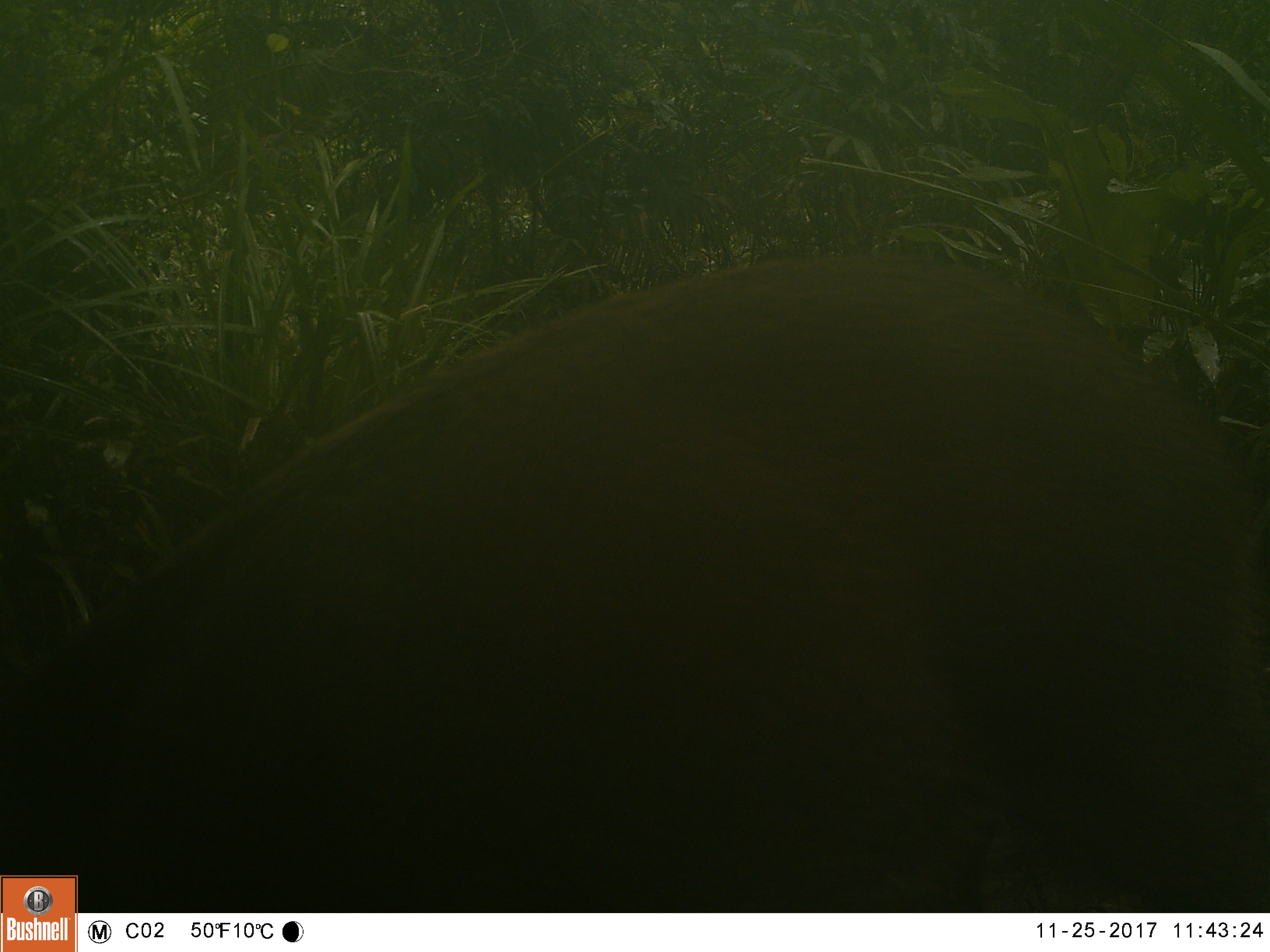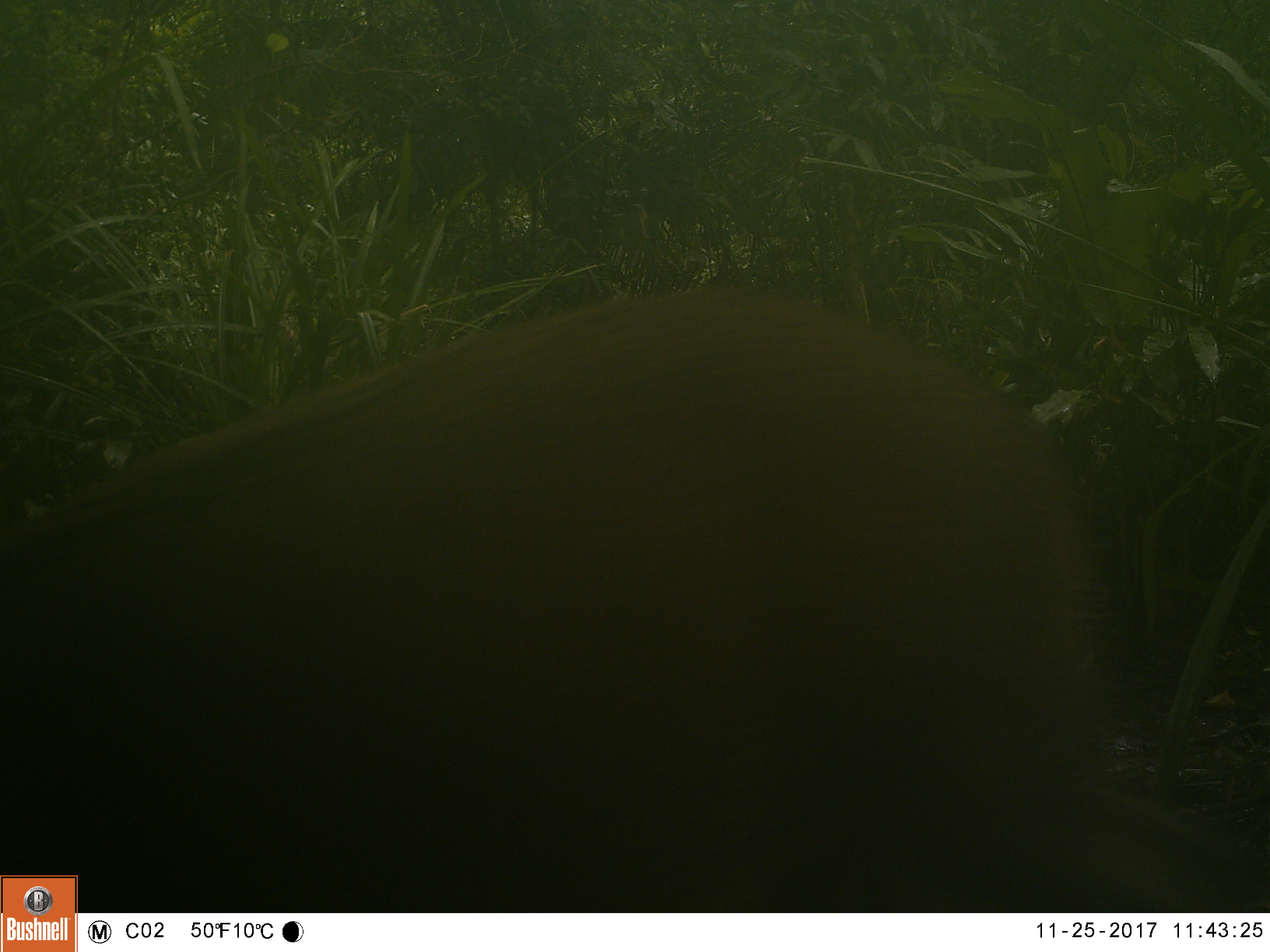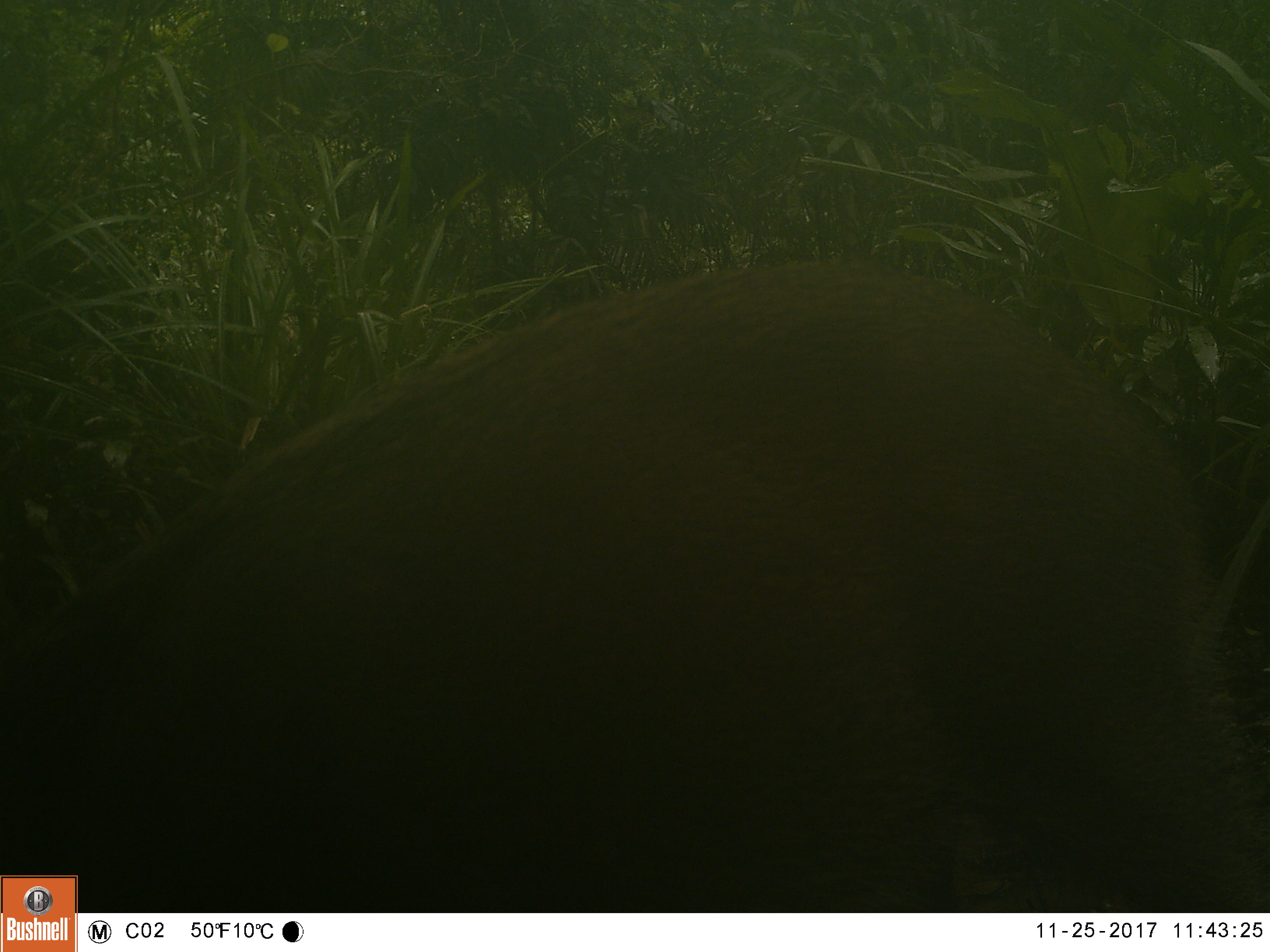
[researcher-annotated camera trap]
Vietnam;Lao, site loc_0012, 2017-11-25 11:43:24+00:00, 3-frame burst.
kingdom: Animalia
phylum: Chordata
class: Mammalia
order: Artiodactyla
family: Suidae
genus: Sus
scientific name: Sus scrofa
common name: eurasian wild pig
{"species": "eurasian wild pig (Sus scrofa)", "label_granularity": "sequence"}